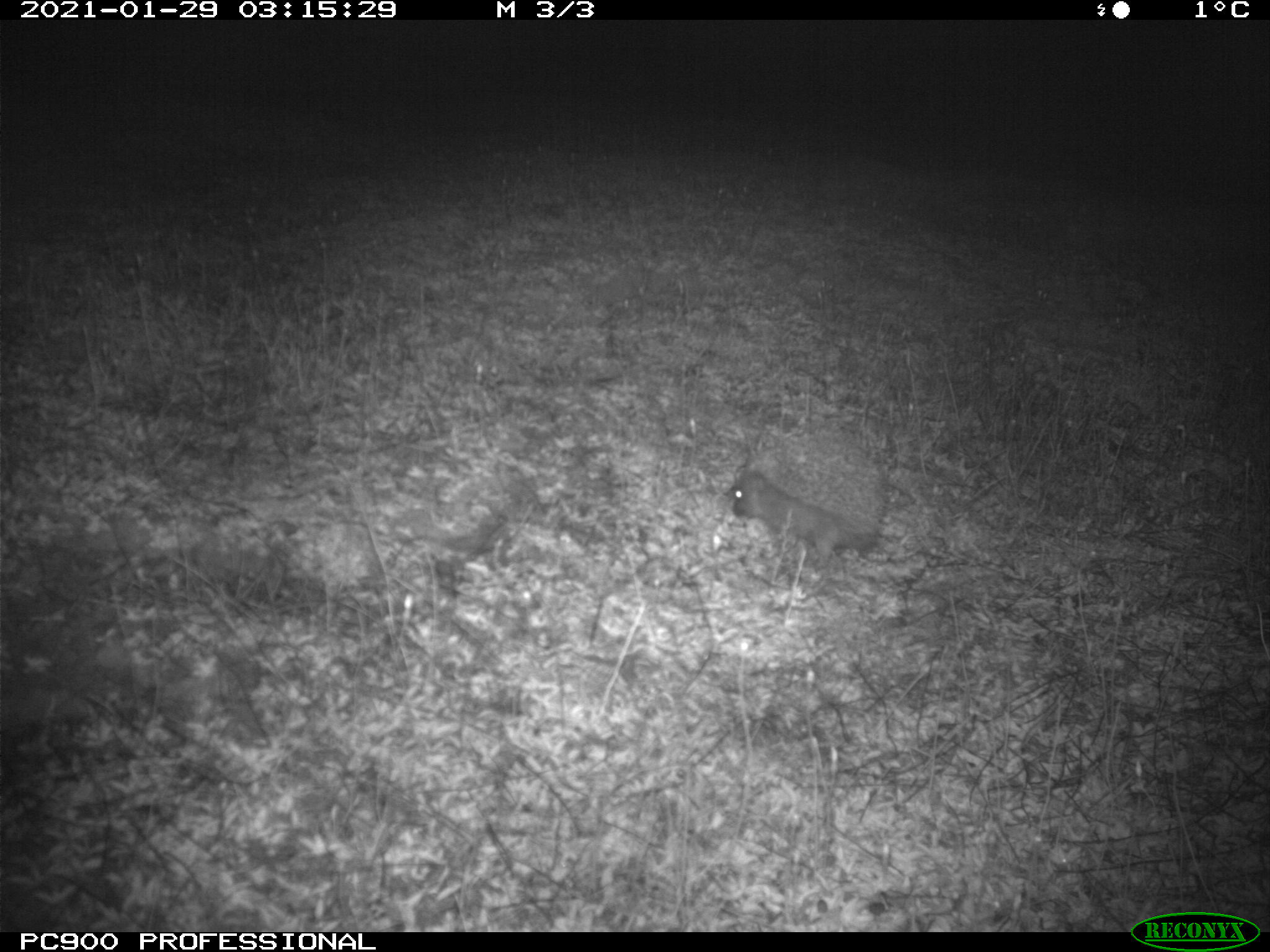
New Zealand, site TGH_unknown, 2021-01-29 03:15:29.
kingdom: Animalia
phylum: Chordata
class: Mammalia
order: Eulipotyphla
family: Erinaceidae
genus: Erinaceus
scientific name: Erinaceus europaeus europaeus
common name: european hedgehog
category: hedgehog